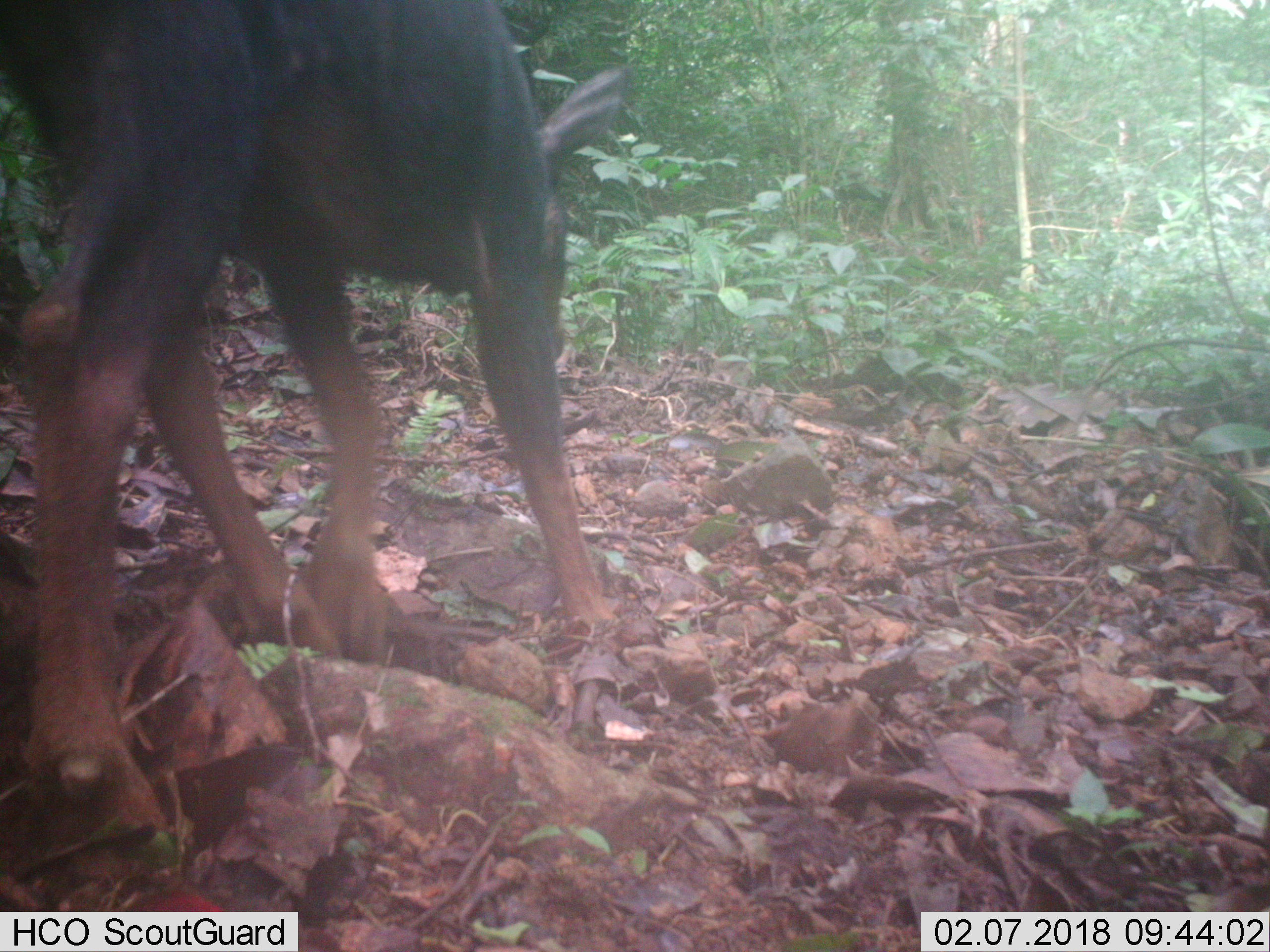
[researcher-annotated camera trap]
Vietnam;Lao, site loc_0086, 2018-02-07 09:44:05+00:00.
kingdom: Animalia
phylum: Chordata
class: Mammalia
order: Artiodactyla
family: Bovidae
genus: Capricornis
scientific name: Capricornis sumatraensis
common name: chinese serow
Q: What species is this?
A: Chinese serow (Capricornis sumatraensis).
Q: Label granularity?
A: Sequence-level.